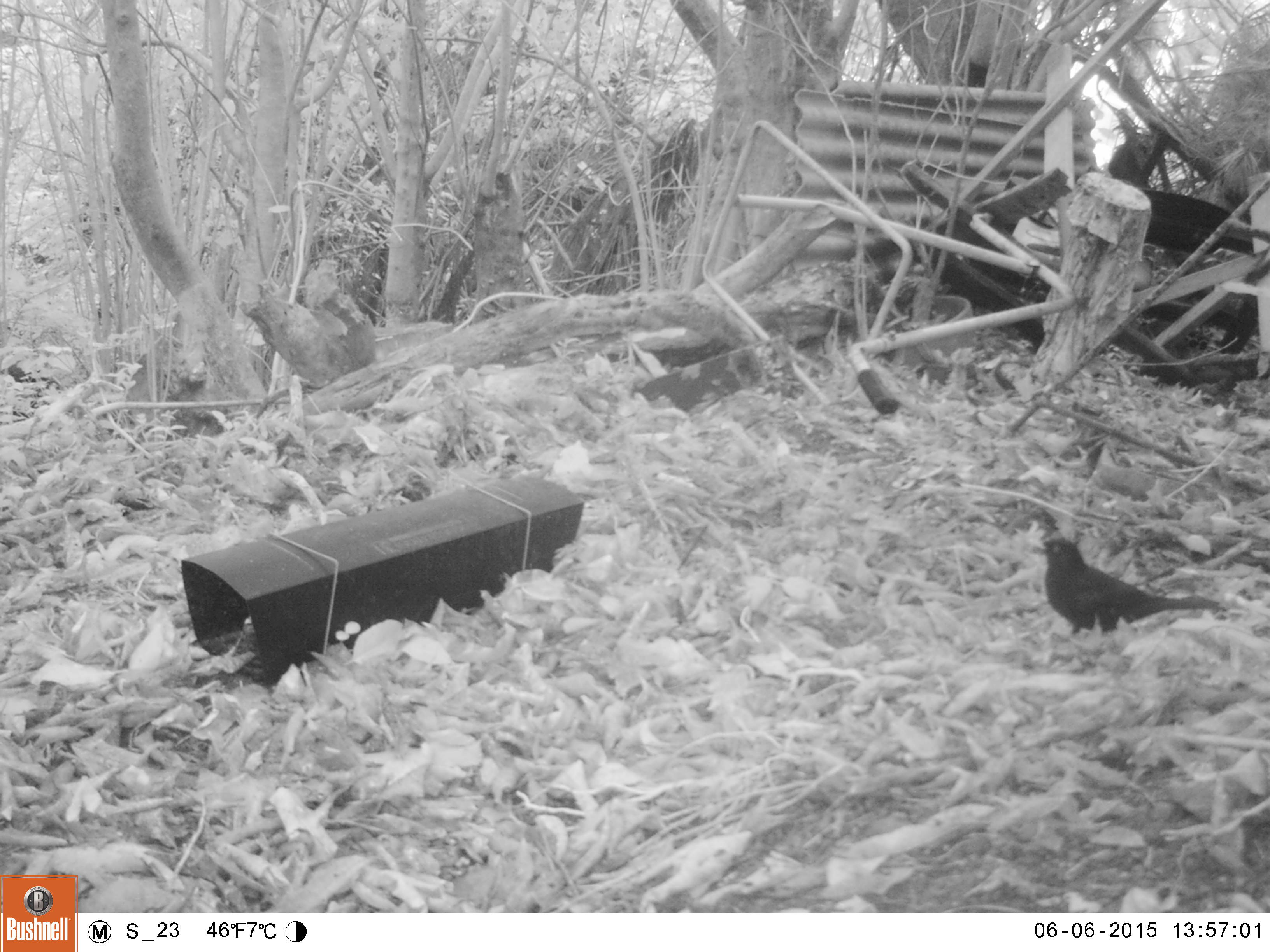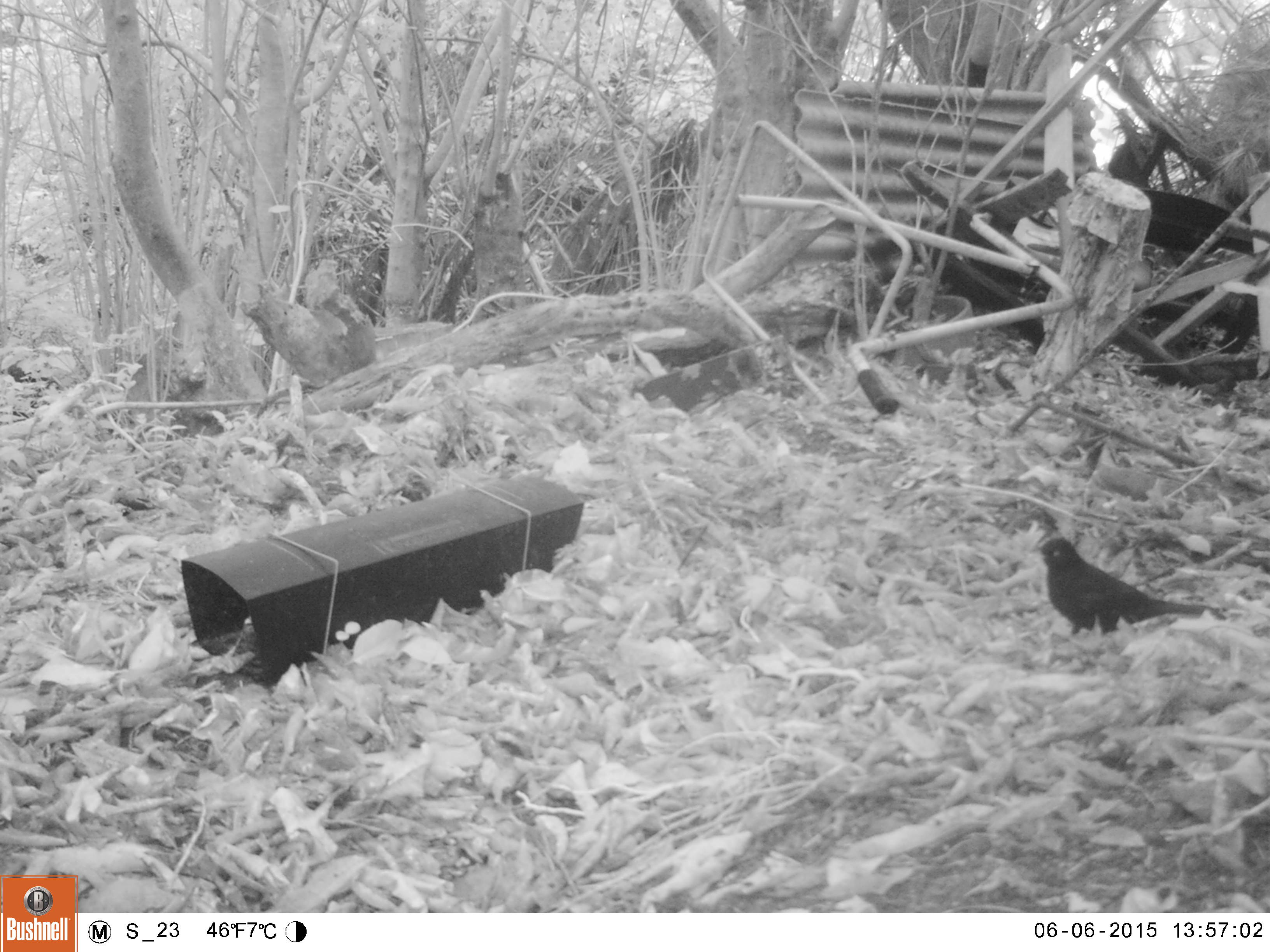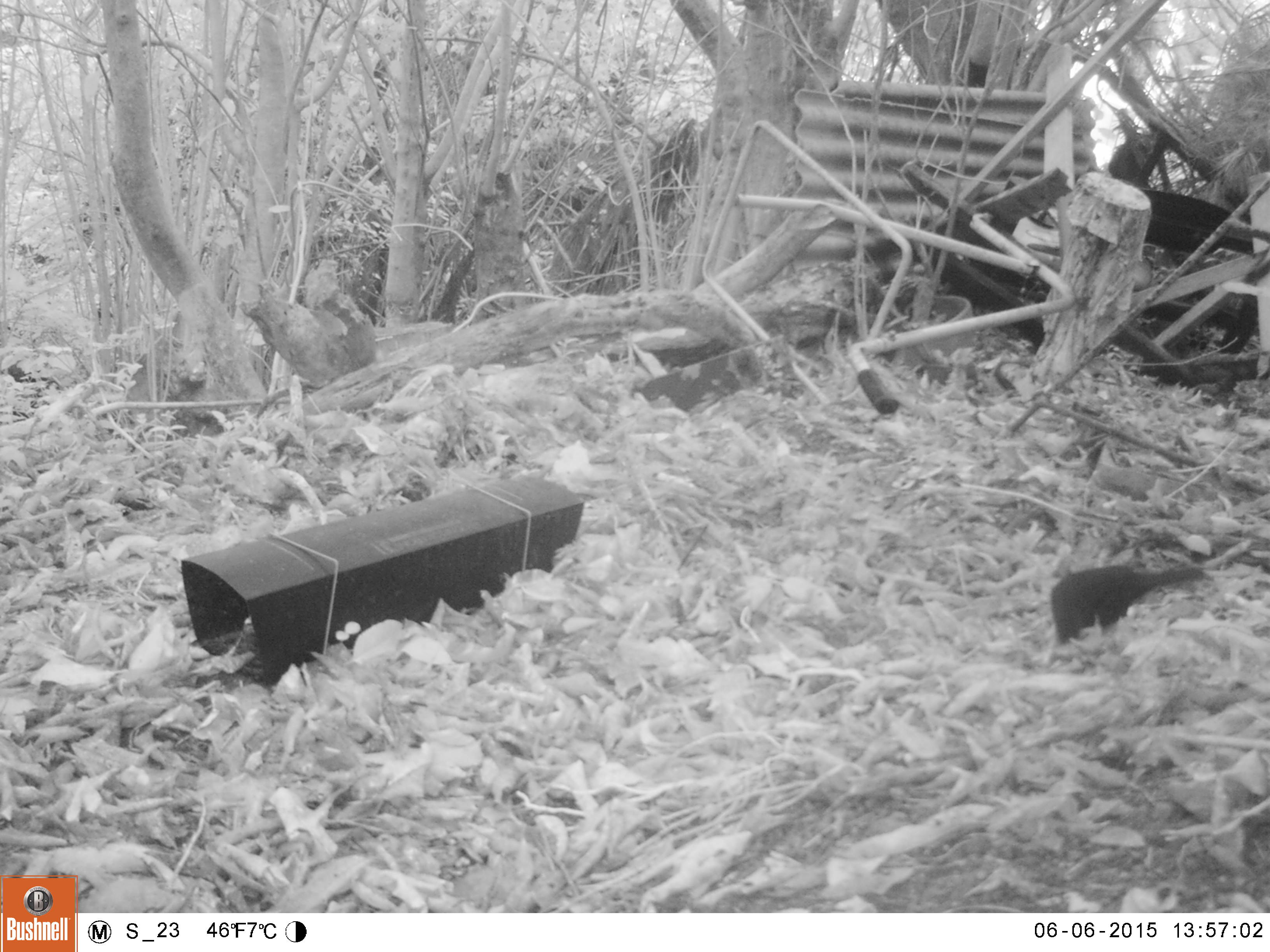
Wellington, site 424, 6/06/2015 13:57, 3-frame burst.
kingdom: Animalia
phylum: Chordata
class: Aves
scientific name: Aves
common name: bird